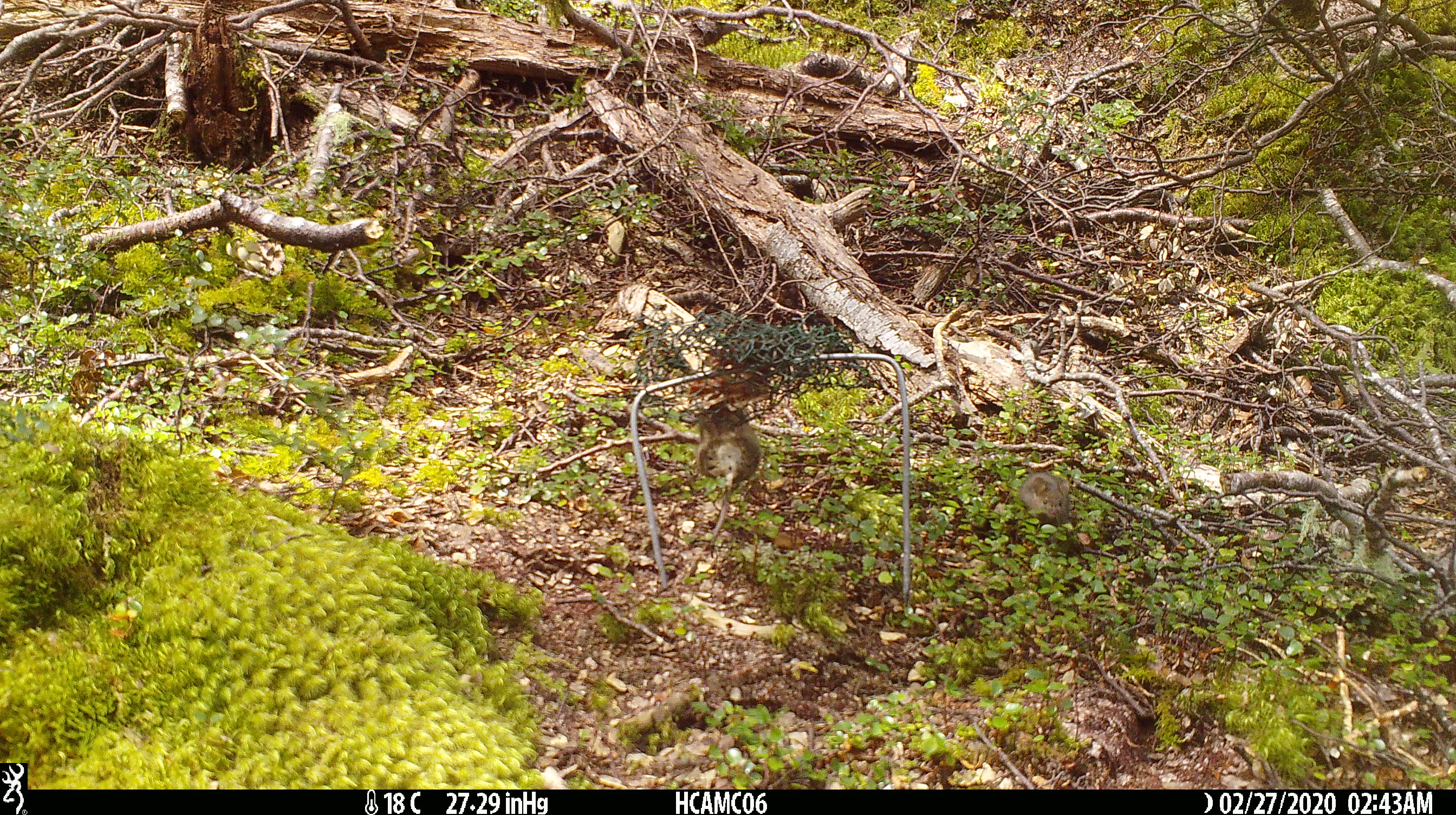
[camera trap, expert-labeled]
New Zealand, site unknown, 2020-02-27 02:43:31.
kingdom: Animalia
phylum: Chordata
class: Mammalia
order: Rodentia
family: Muridae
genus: Mus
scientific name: Mus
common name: mouse